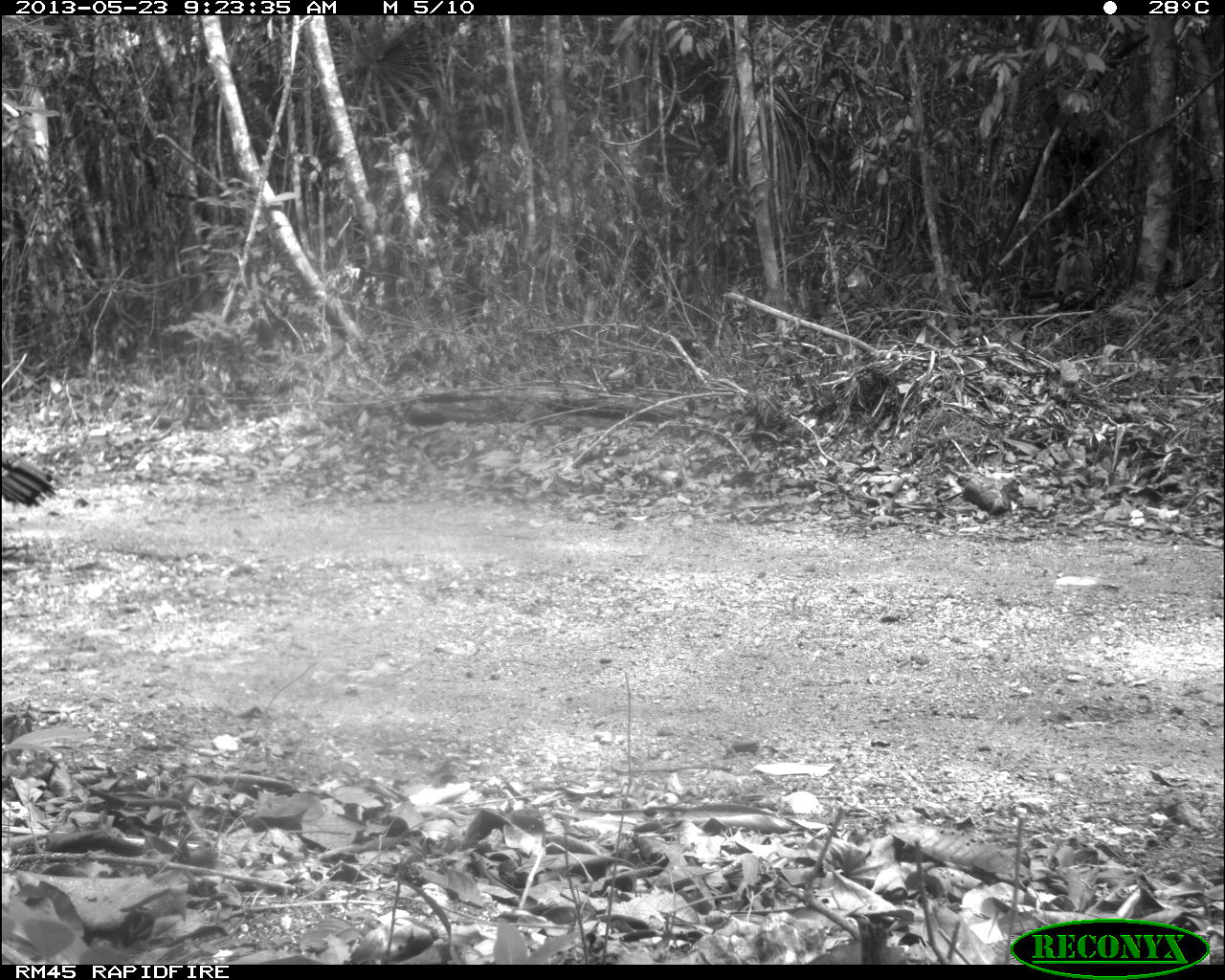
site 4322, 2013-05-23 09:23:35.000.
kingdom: Animalia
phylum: Chordata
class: Aves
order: Galliformes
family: Phasianidae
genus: Meleagris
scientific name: Meleagris ocellata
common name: ocellated turkey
Meleagris ocellata (ocellated turkey), count 1, sex male.